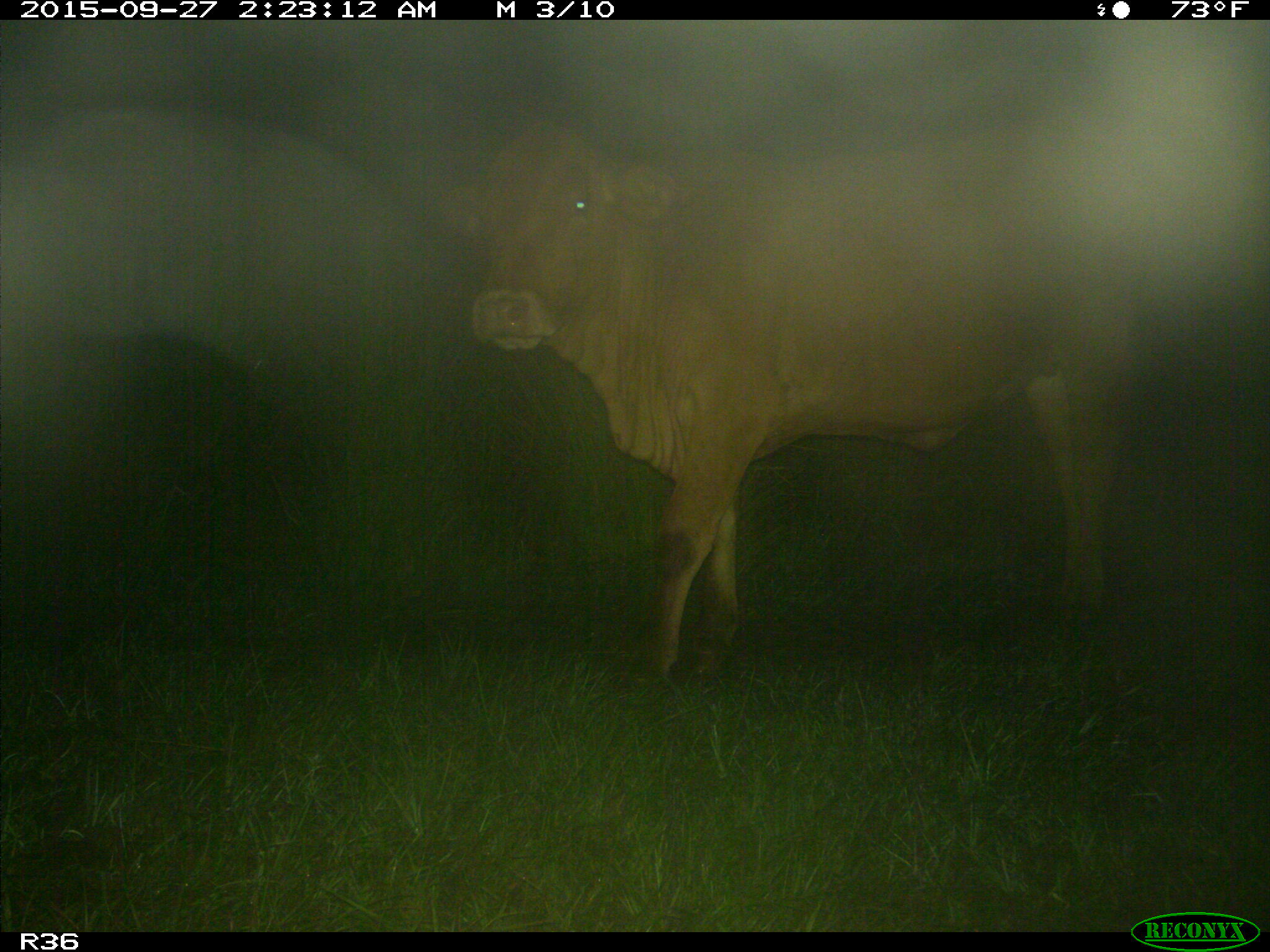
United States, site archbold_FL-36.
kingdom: Animalia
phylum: Chordata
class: Mammalia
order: Artiodactyla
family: Bovidae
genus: Bos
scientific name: Bos taurus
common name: domestic cow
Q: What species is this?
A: Bos taurus (domestic cow).